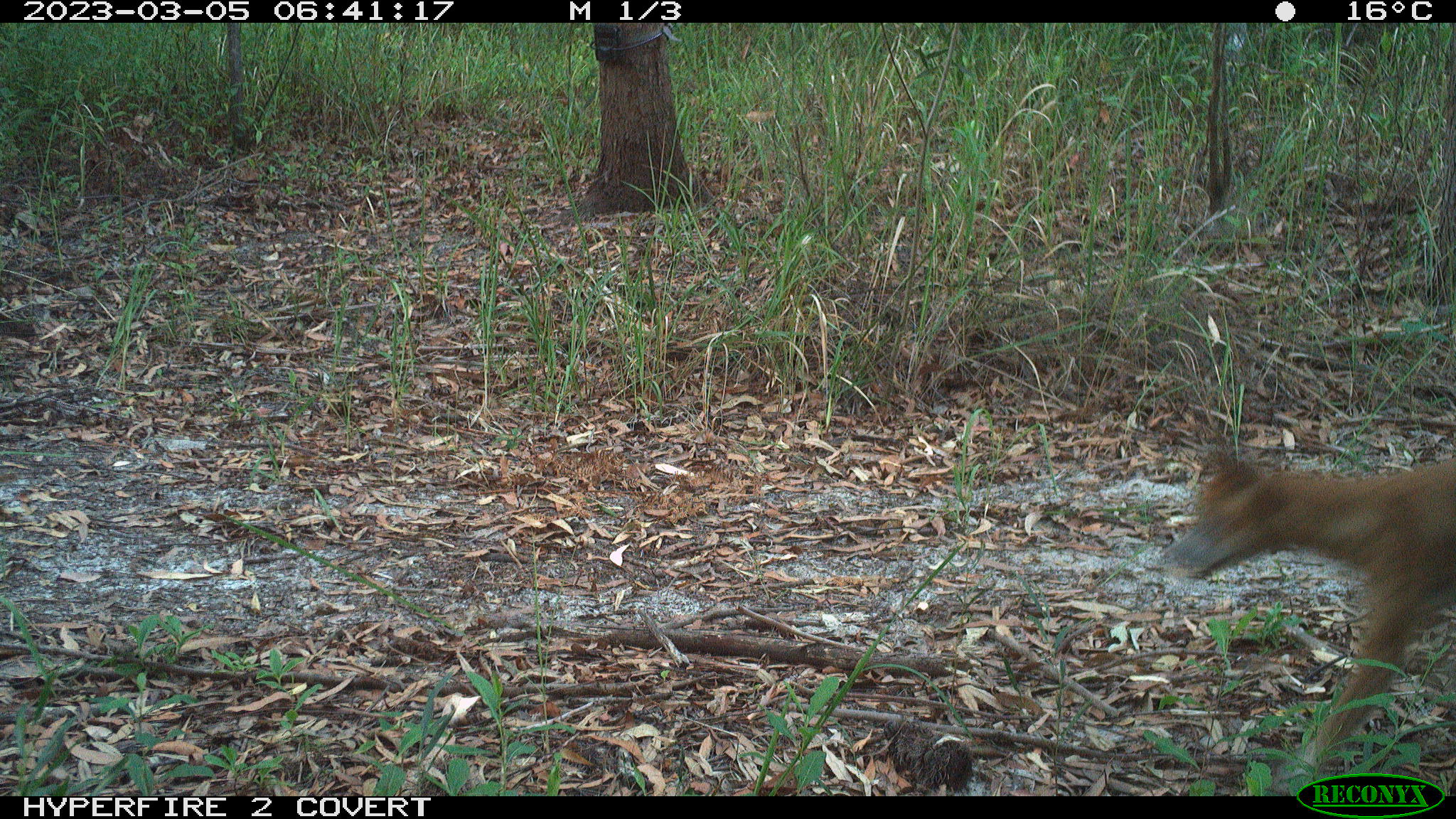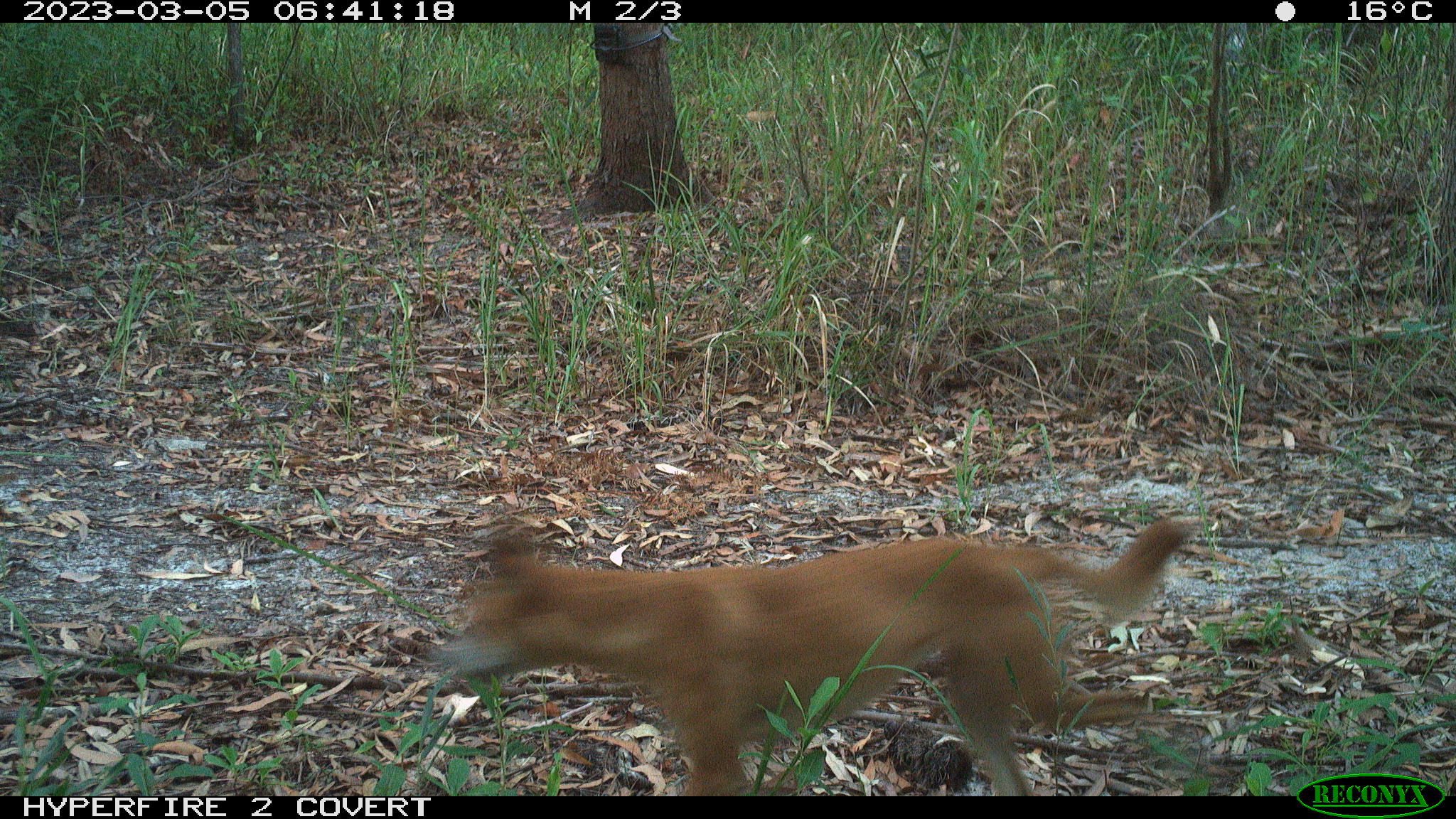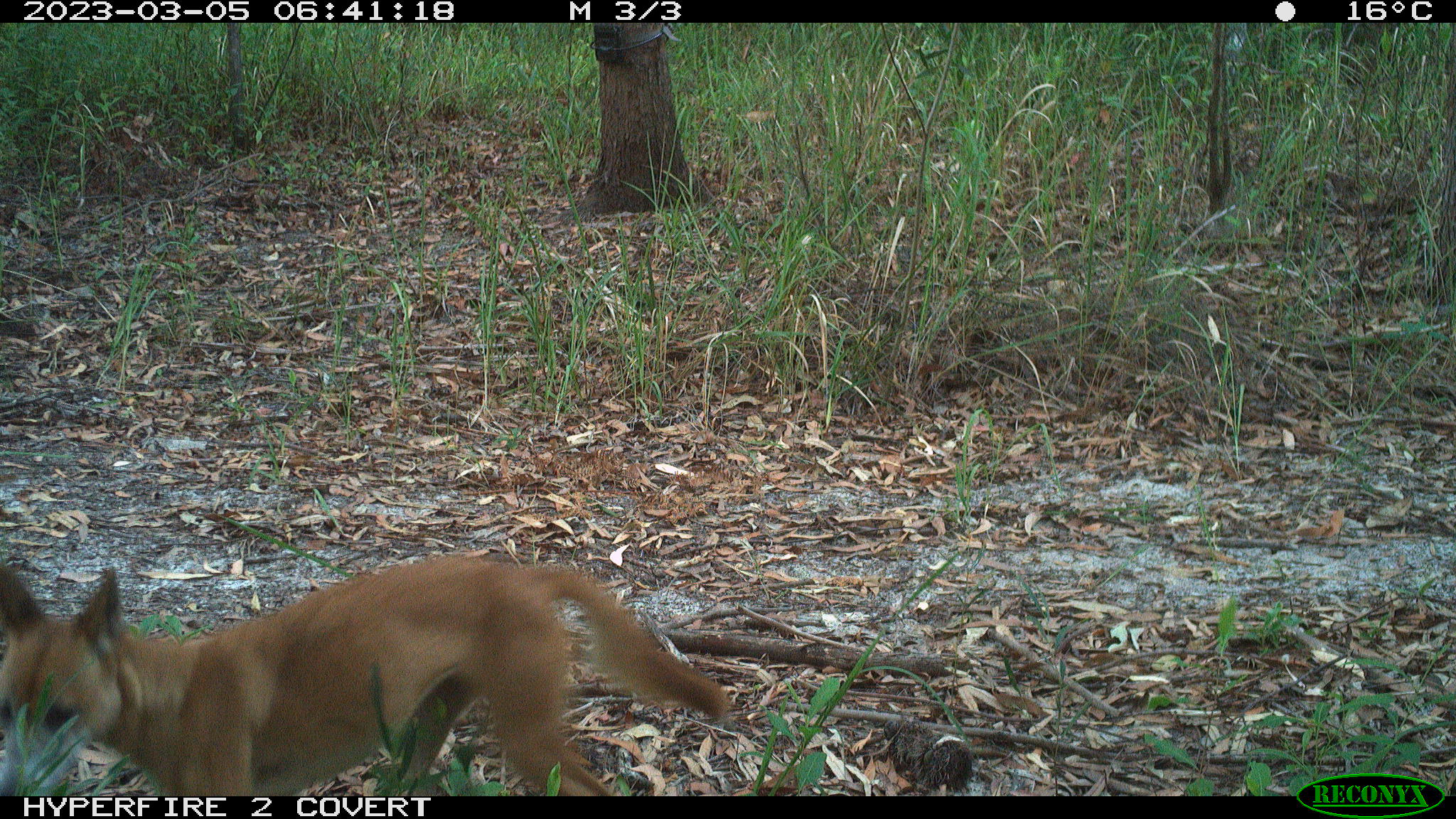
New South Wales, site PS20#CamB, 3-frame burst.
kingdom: Animalia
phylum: Chordata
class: Mammalia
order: Carnivora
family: Canidae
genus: Canis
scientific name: Canis familiaris dingo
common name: dingo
Dingo (Canis familiaris dingo).